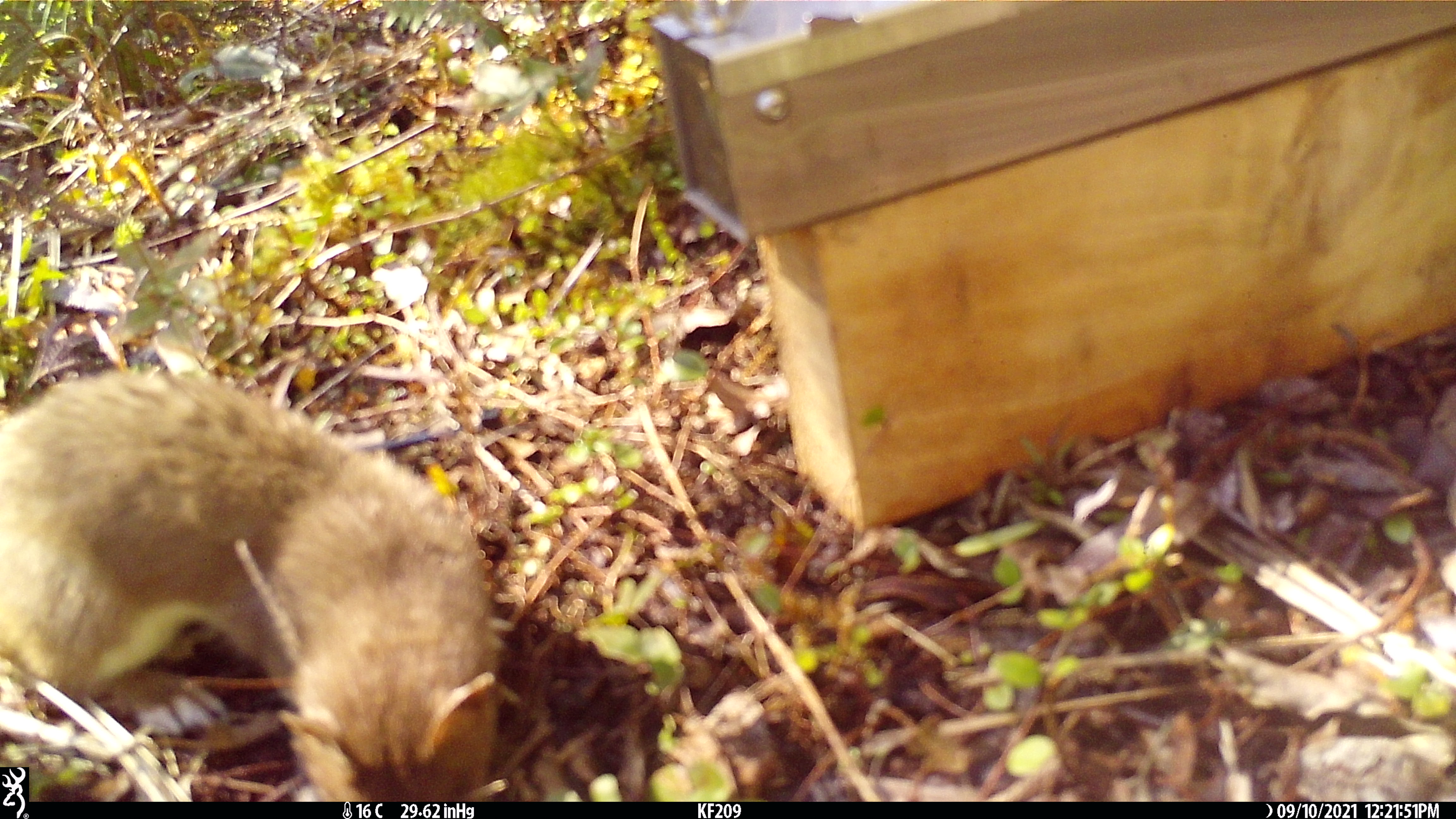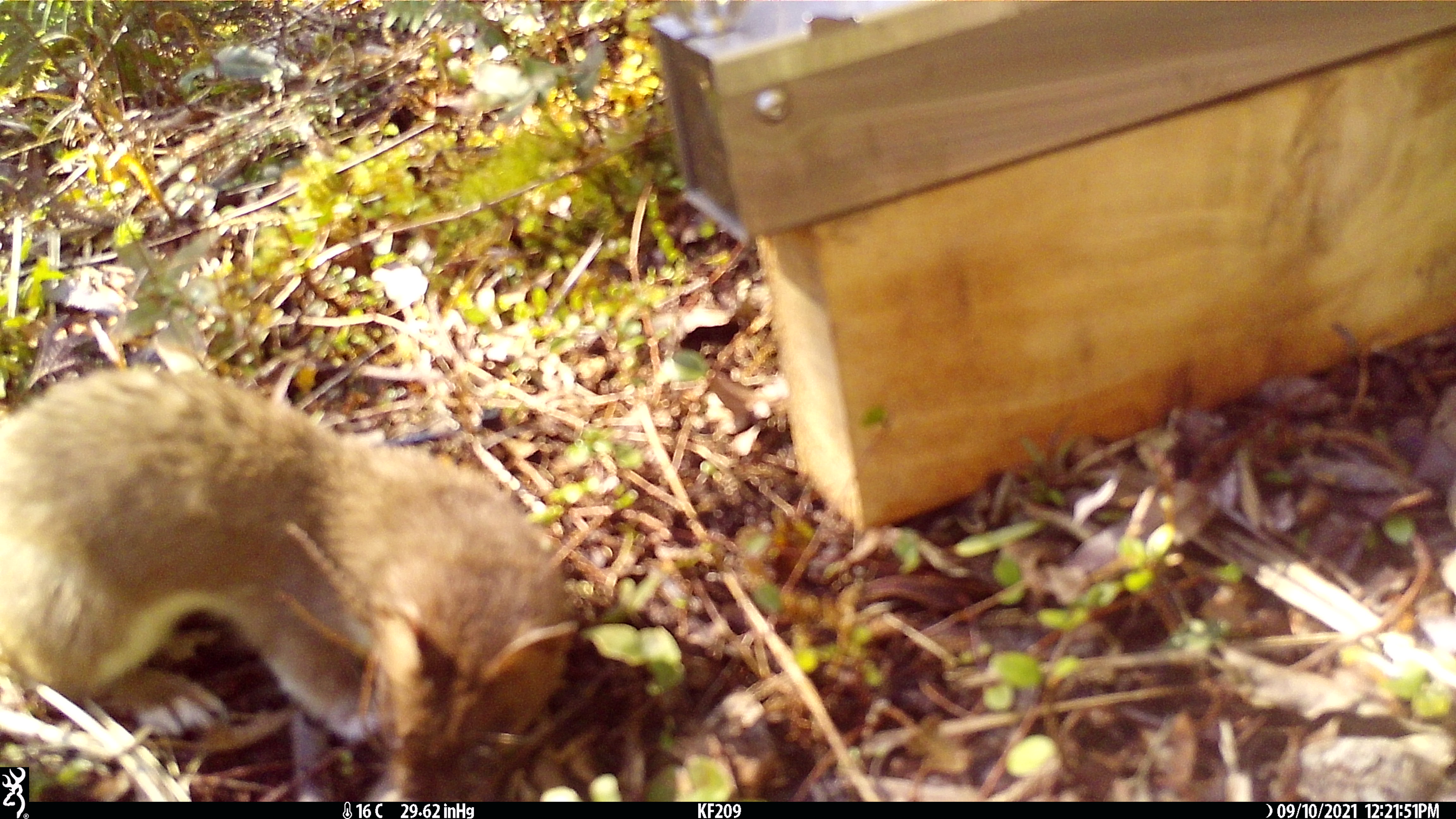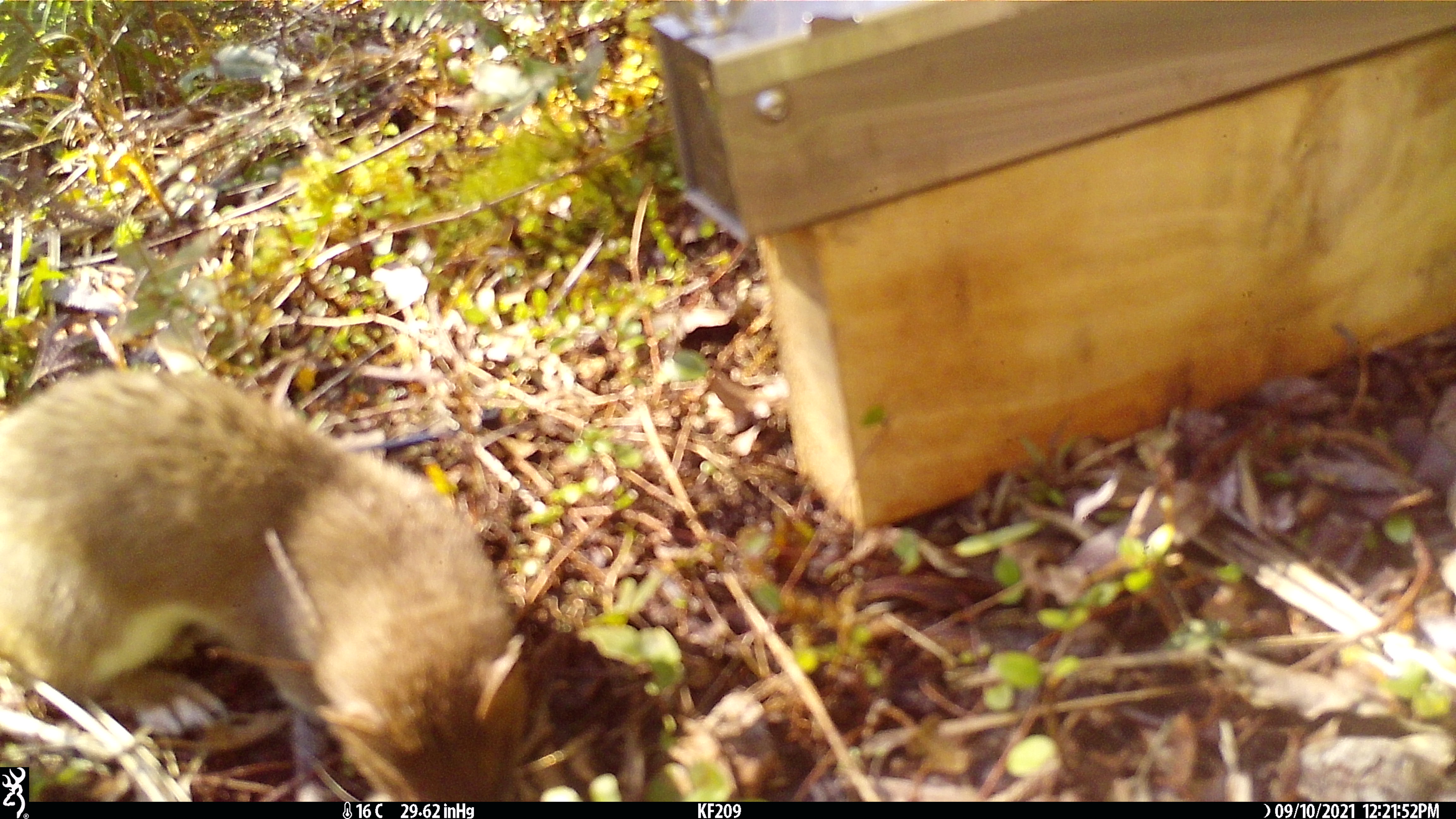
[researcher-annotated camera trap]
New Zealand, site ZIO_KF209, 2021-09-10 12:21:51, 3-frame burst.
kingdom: Animalia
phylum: Chordata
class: Mammalia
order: Carnivora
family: Mustelidae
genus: Mustela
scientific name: Mustela erminea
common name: stoat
Stoat (Mustela erminea).